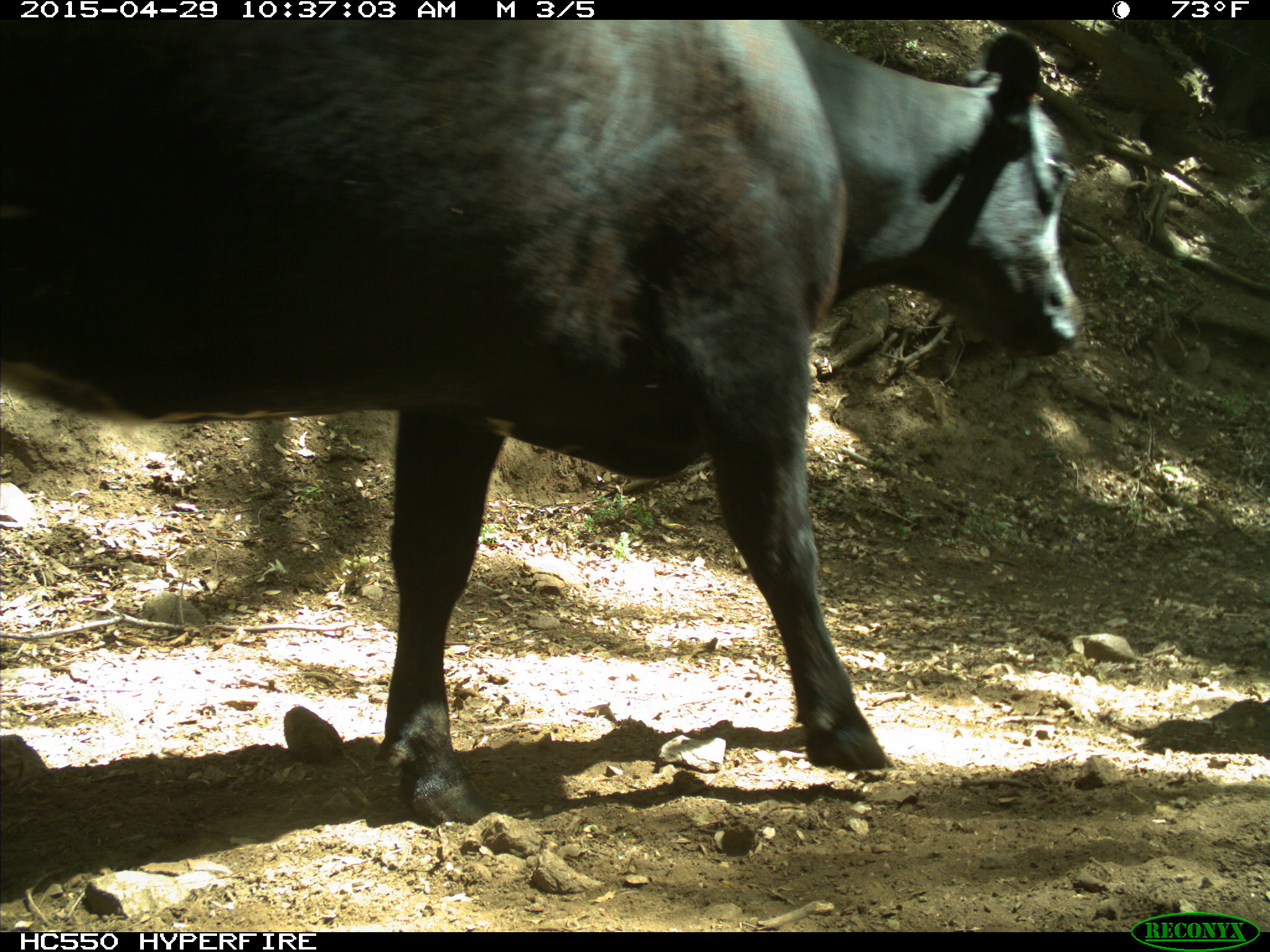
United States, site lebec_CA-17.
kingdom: Animalia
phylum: Chordata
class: Mammalia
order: Artiodactyla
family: Bovidae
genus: Bos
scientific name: Bos taurus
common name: domestic cow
Bos taurus (domestic cow).